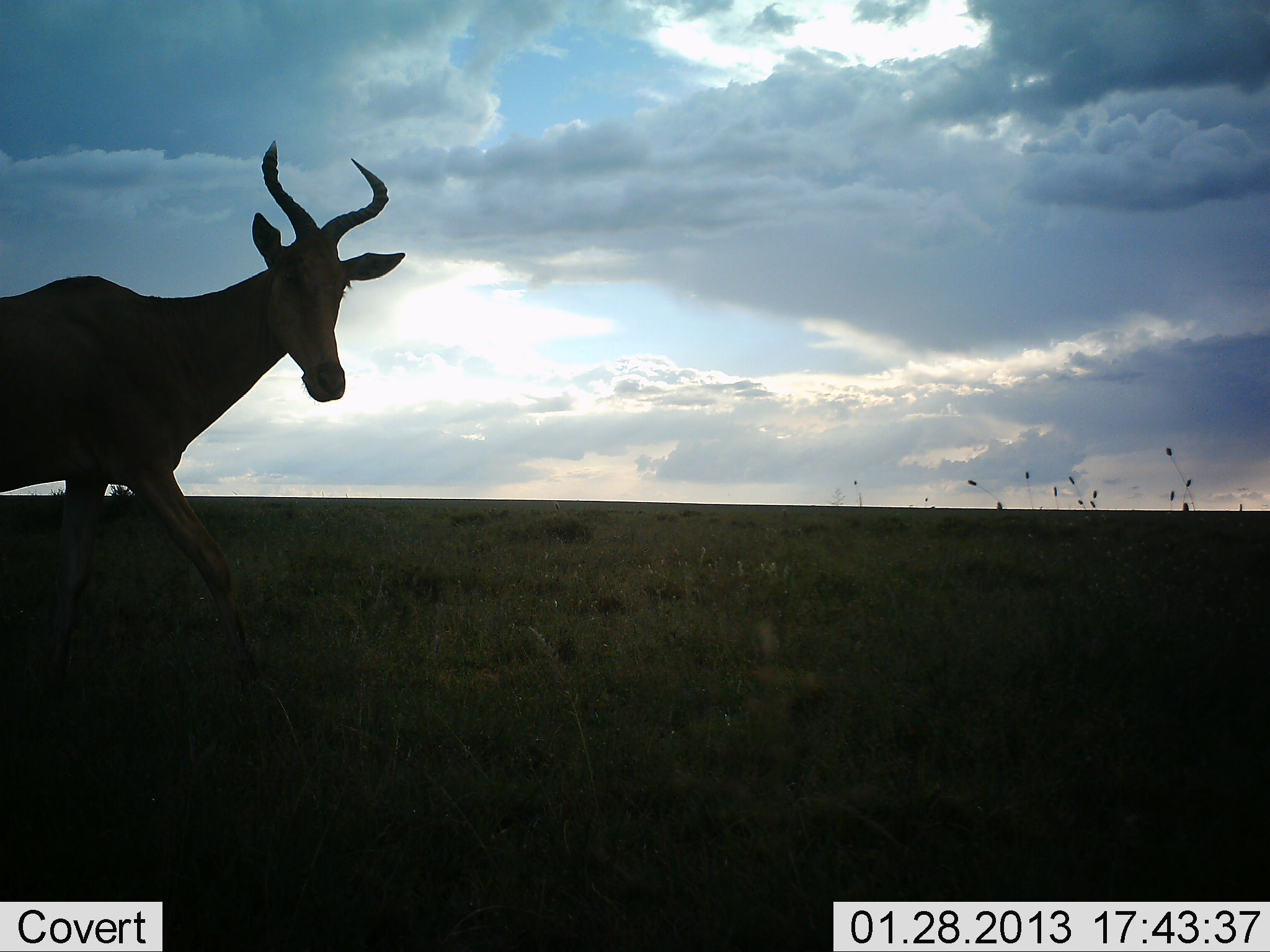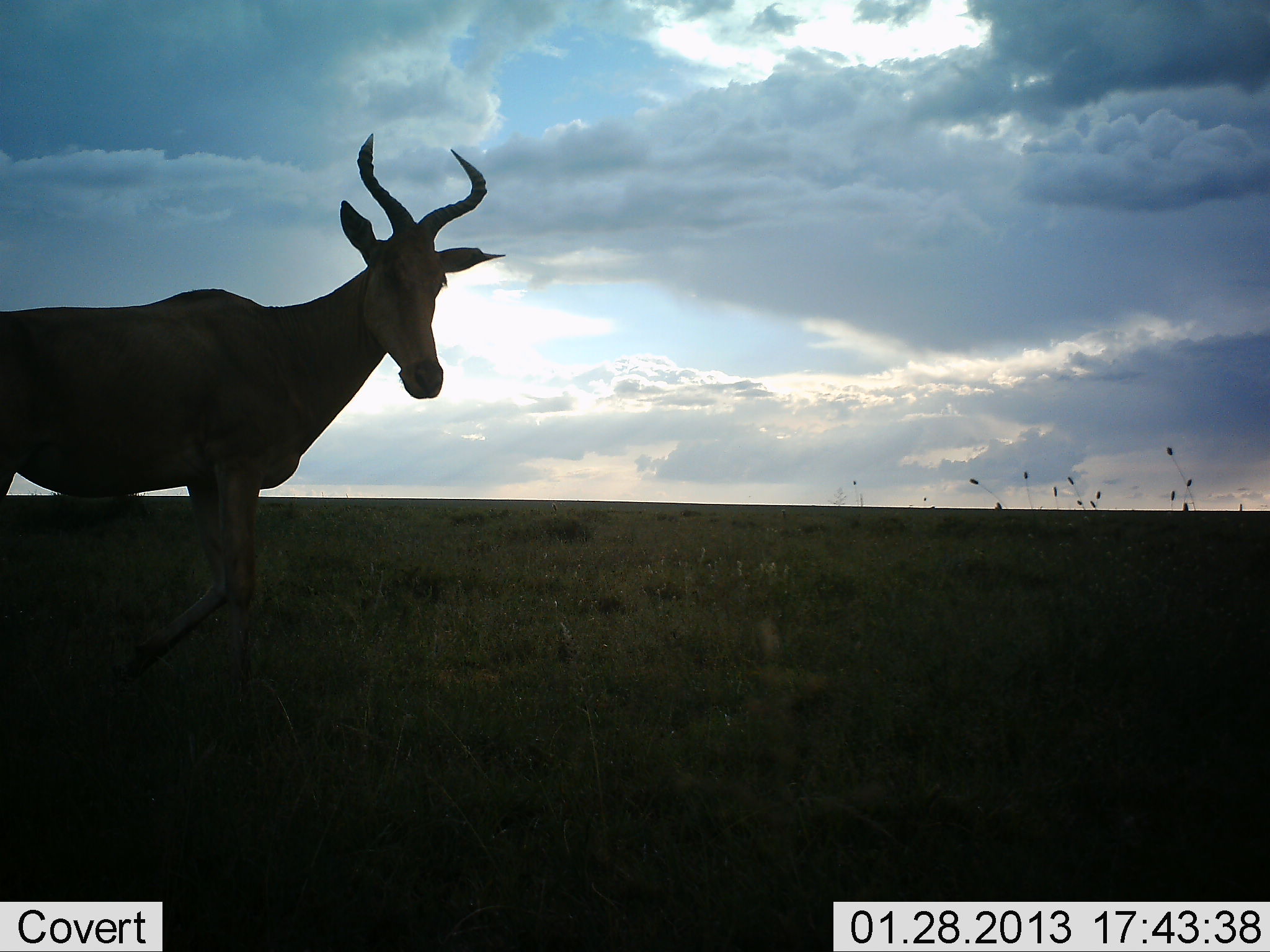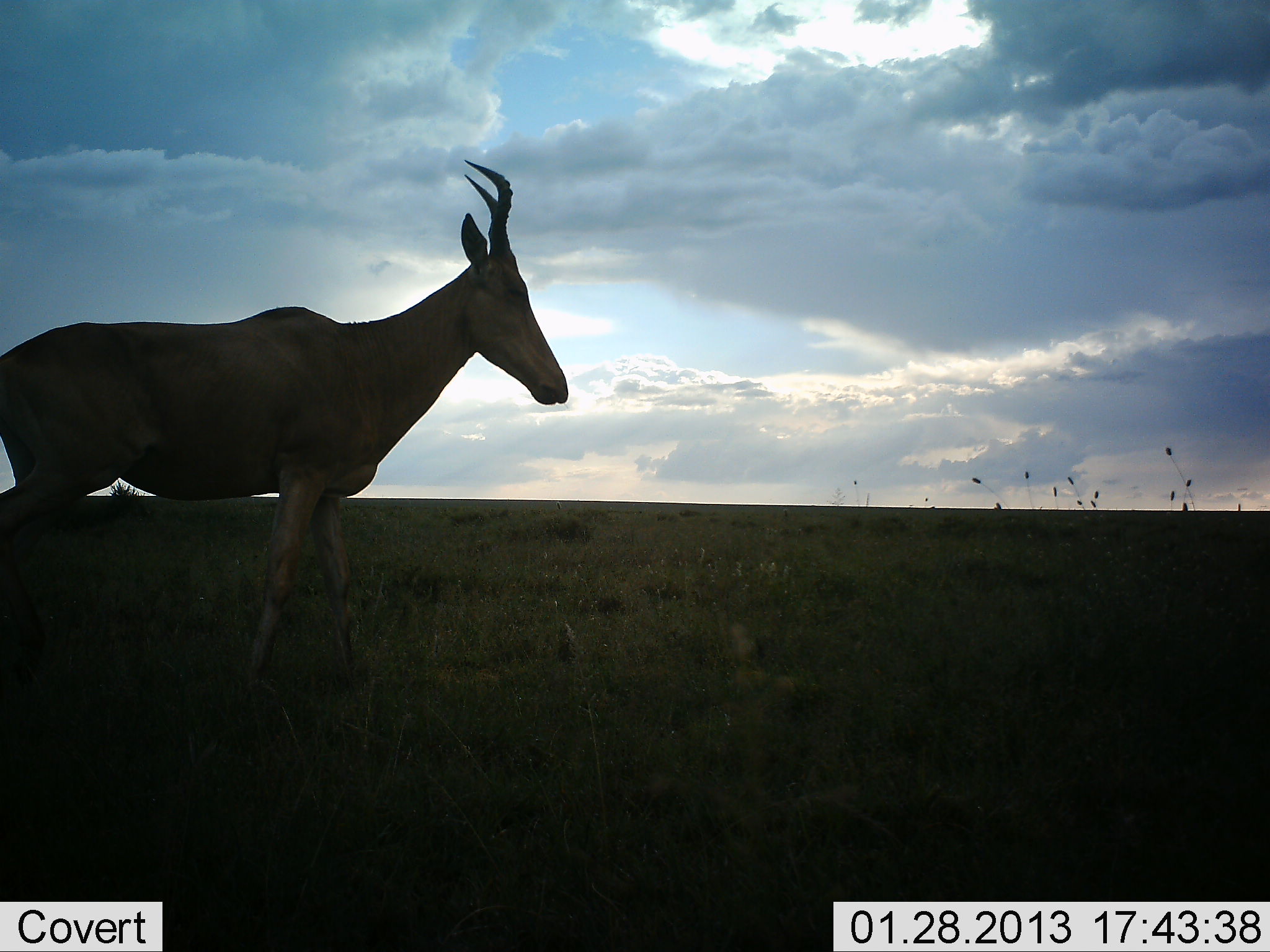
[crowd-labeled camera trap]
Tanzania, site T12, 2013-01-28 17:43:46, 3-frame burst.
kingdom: Animalia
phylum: Chordata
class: Mammalia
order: Artiodactyla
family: Bovidae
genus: Alcelaphus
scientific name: Alcelaphus buselaphus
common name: hartebeest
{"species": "hartebeest (Alcelaphus buselaphus)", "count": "1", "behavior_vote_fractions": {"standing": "15%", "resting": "0%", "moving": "85%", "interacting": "0%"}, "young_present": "0%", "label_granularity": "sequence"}